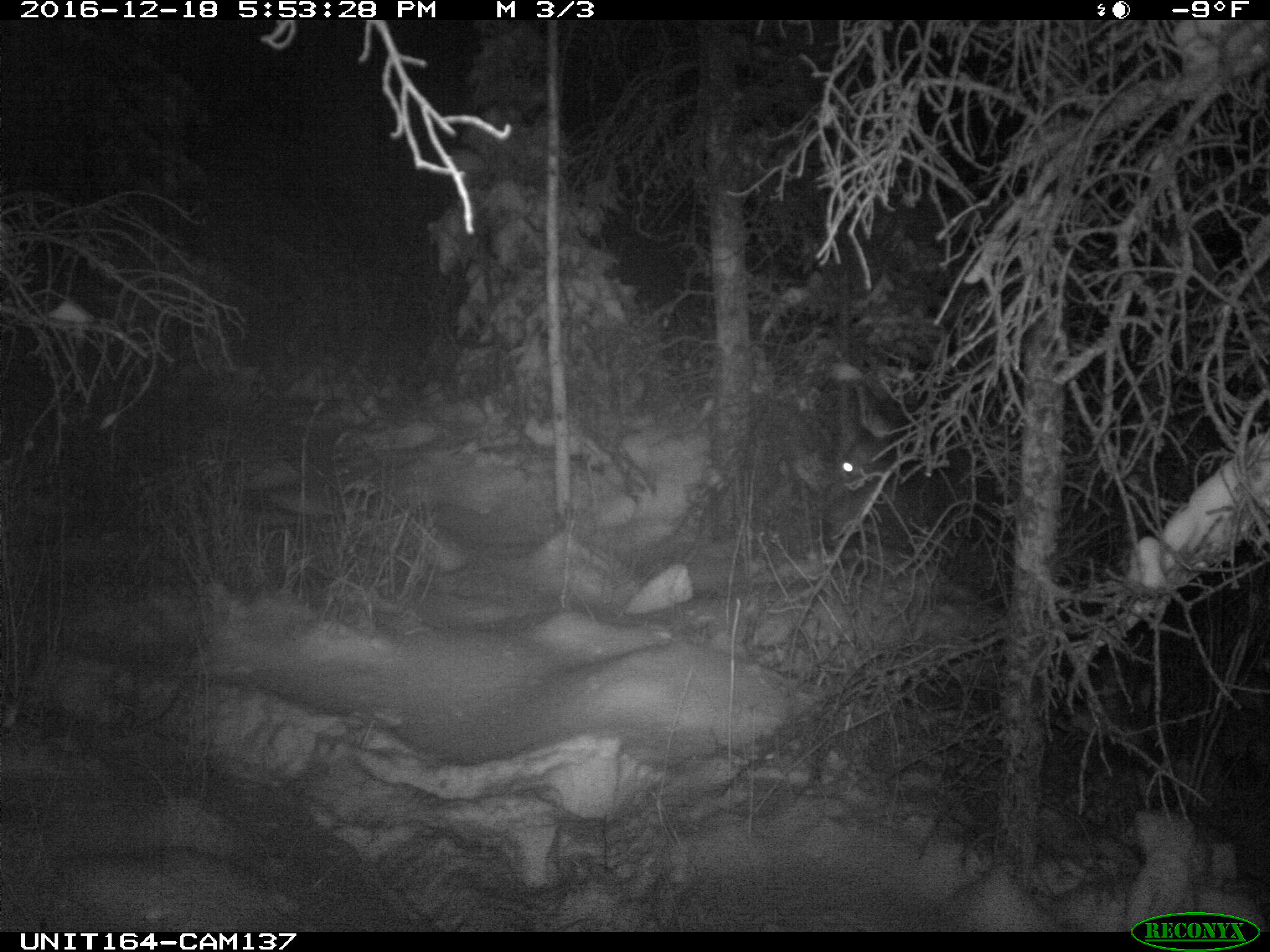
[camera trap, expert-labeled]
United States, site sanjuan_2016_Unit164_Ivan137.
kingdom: Animalia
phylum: Chordata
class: Mammalia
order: Artiodactyla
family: Cervidae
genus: Cervus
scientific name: Cervus elaphus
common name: red deer